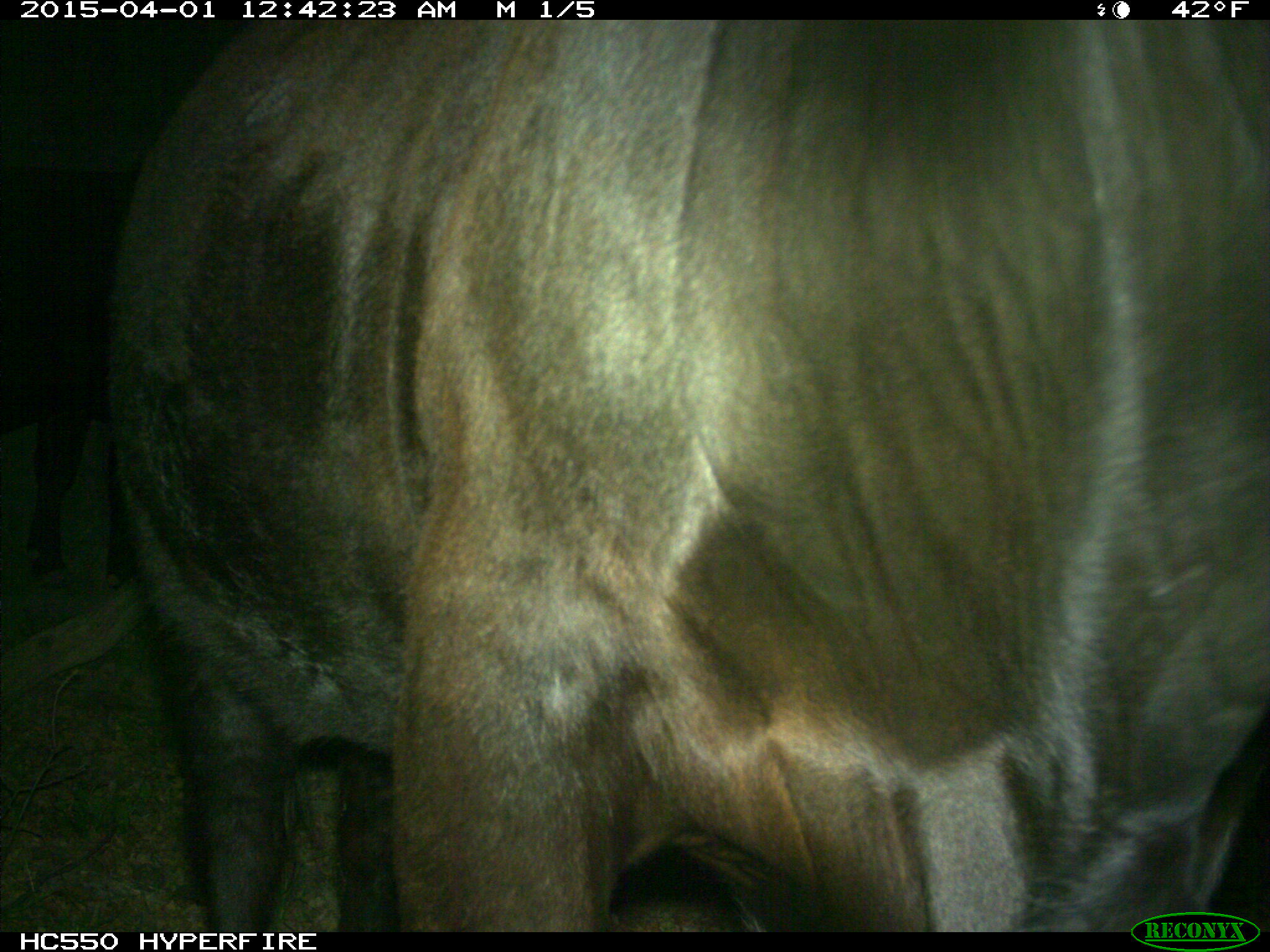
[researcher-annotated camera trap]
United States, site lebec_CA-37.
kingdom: Animalia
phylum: Chordata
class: Mammalia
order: Artiodactyla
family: Bovidae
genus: Bos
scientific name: Bos taurus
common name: domestic cow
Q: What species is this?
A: Bos taurus (domestic cow).